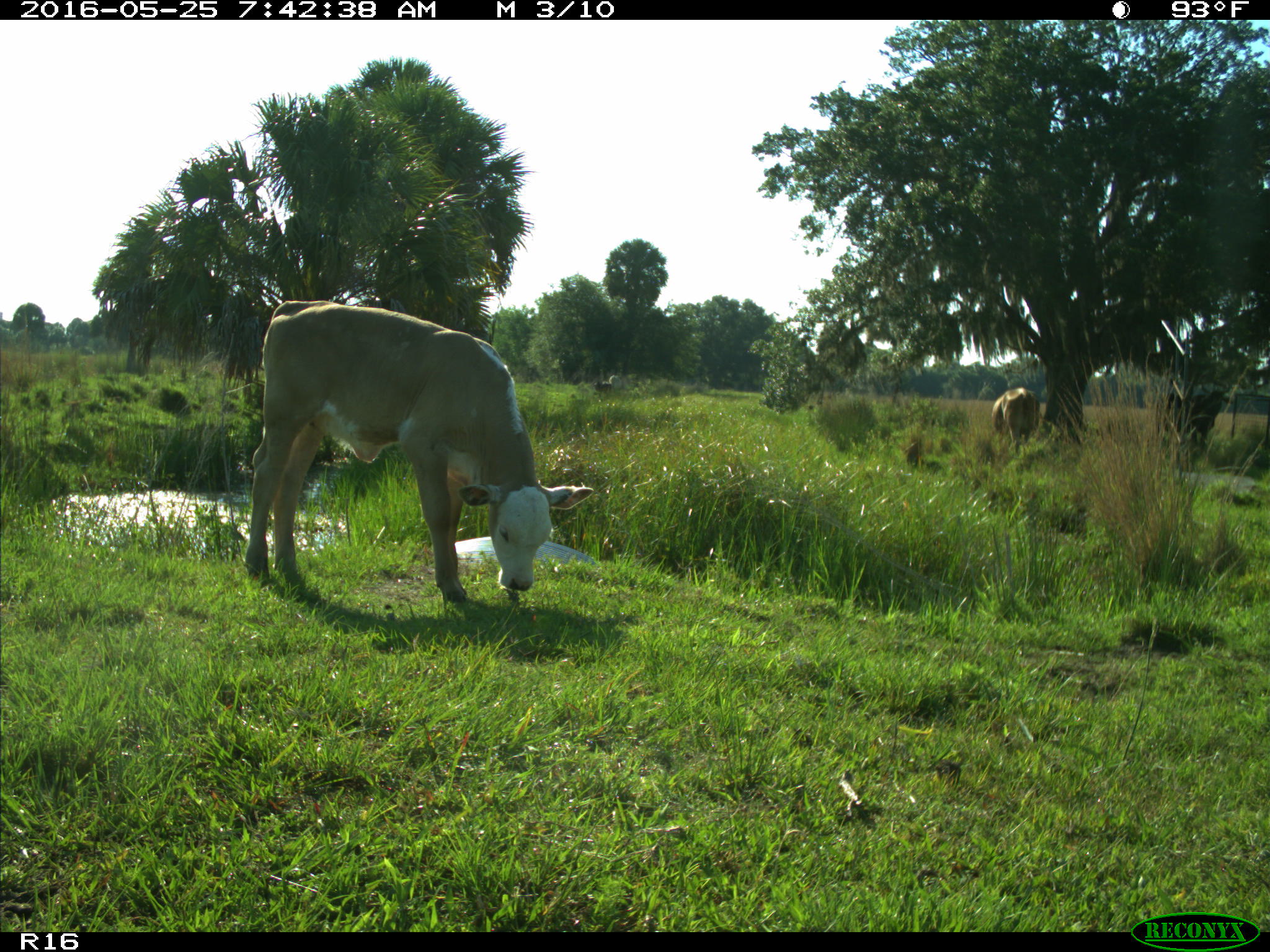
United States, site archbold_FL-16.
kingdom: Animalia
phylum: Chordata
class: Mammalia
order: Artiodactyla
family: Bovidae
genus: Bos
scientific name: Bos taurus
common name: domestic cow